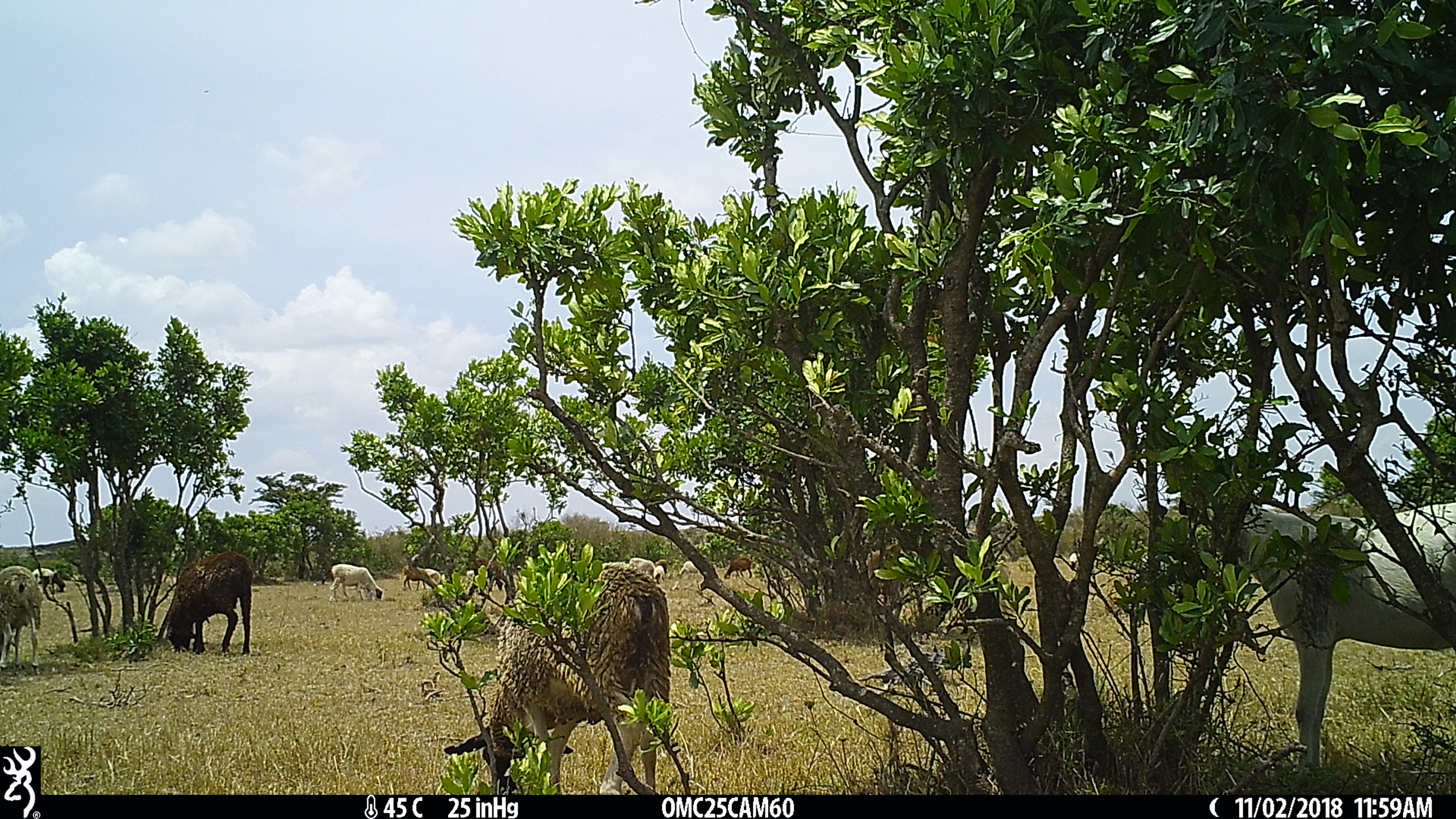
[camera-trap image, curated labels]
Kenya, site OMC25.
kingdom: Animalia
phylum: Chordata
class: Mammalia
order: Artiodactyla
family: Bovidae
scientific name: Bovidae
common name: sheep or goat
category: shoat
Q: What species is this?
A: Shoat (sheep or goat) (Bovidae).